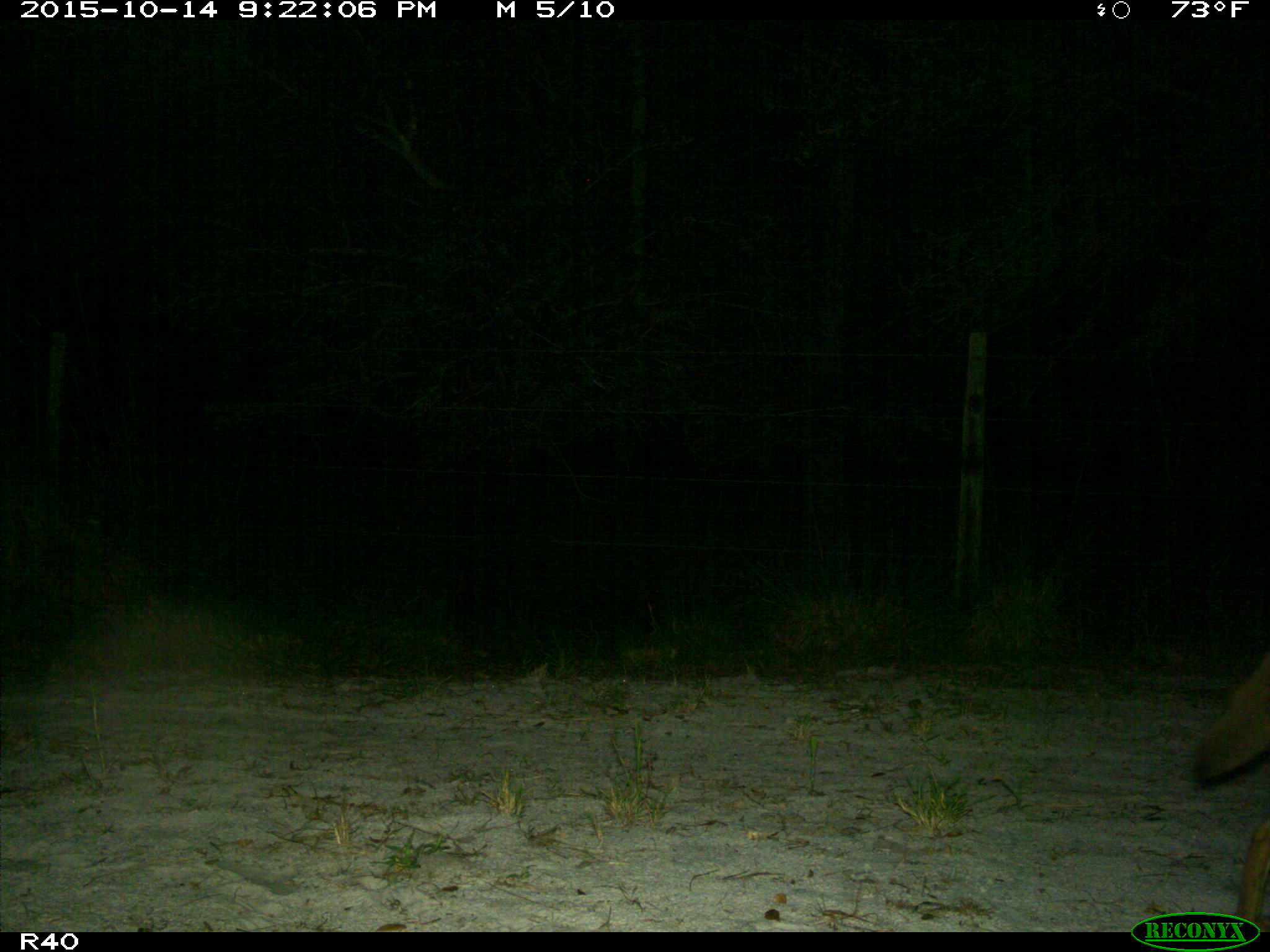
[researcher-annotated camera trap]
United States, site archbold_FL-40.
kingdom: Animalia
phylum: Chordata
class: Mammalia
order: Carnivora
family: Canidae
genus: Canis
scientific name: Canis latrans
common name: coyote